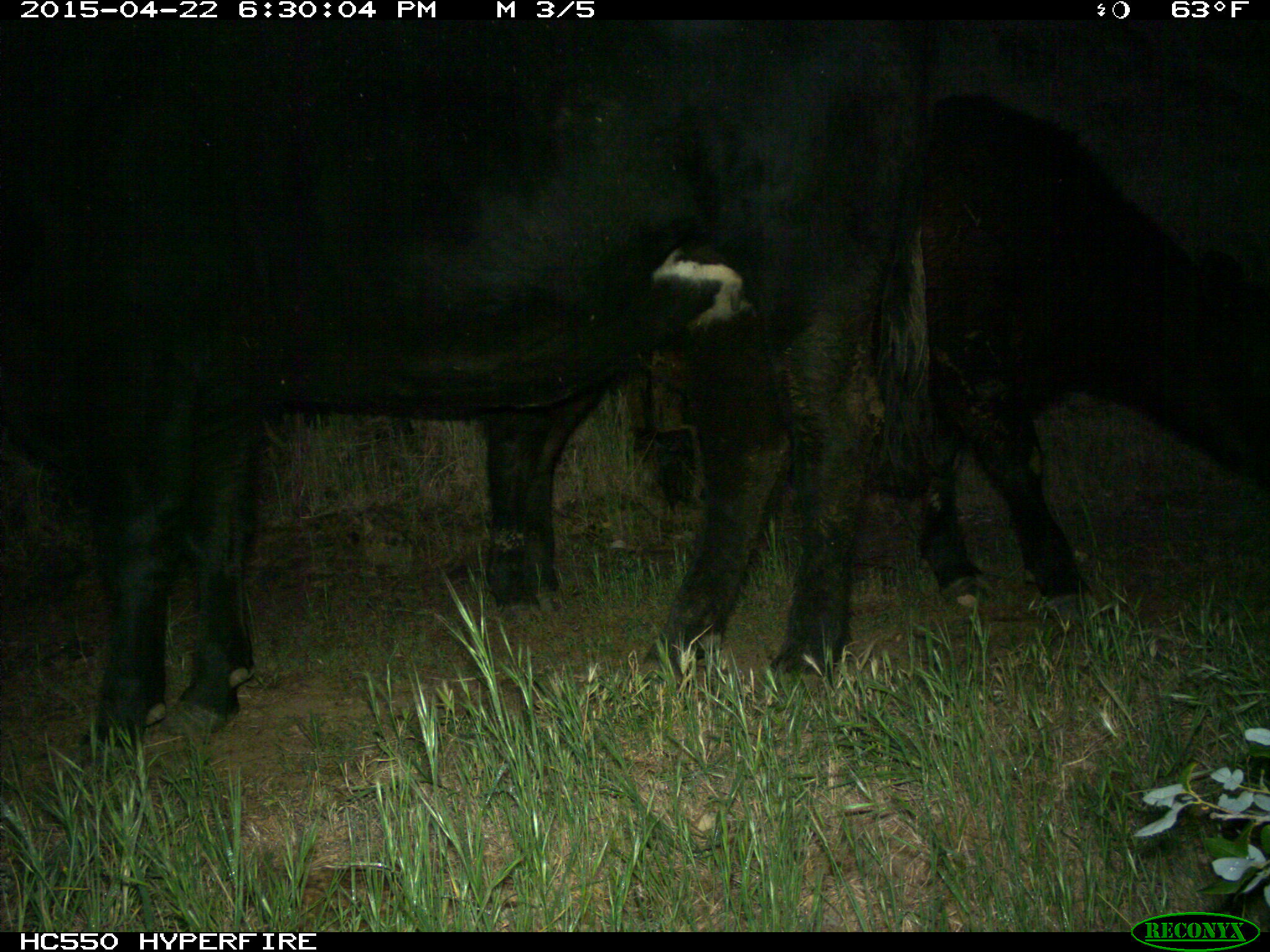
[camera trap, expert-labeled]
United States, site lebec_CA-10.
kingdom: Animalia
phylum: Chordata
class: Mammalia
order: Artiodactyla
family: Bovidae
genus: Bos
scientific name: Bos taurus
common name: domestic cow